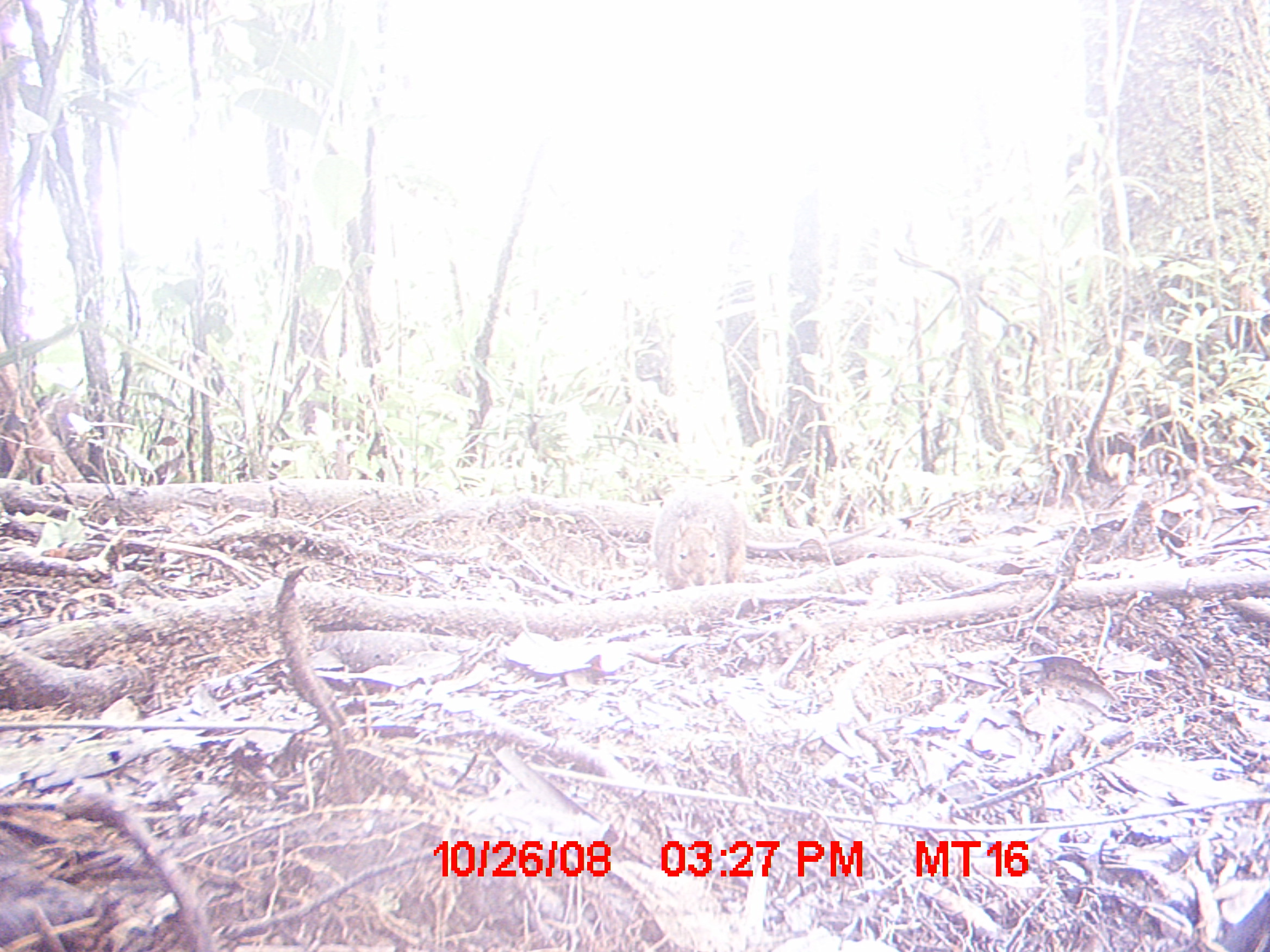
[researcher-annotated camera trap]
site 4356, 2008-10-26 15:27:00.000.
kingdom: Animalia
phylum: Chordata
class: Mammalia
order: Rodentia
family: Nesomyidae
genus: Nesomys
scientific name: Nesomys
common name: nesomys rodents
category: nesomys sp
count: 1